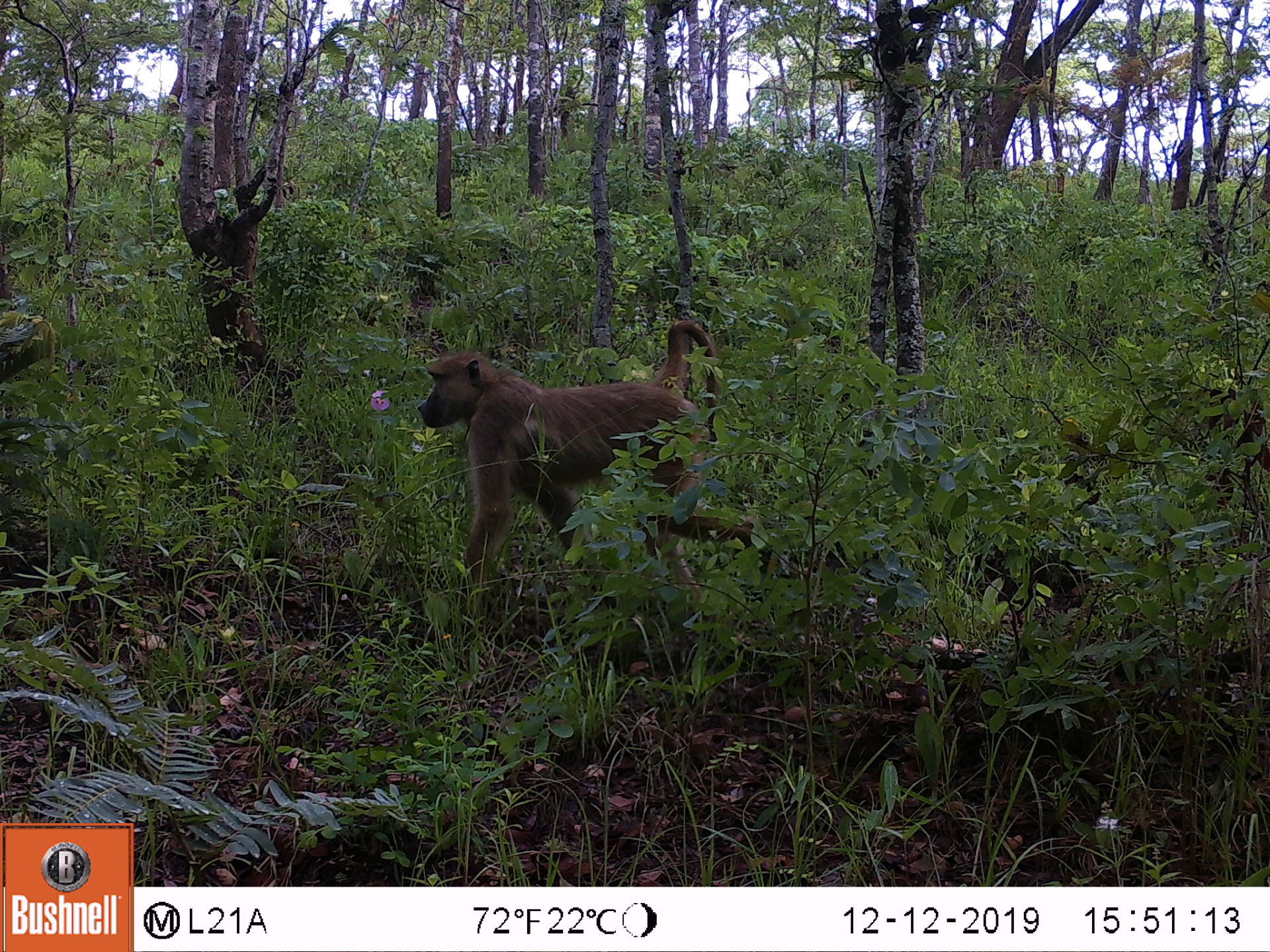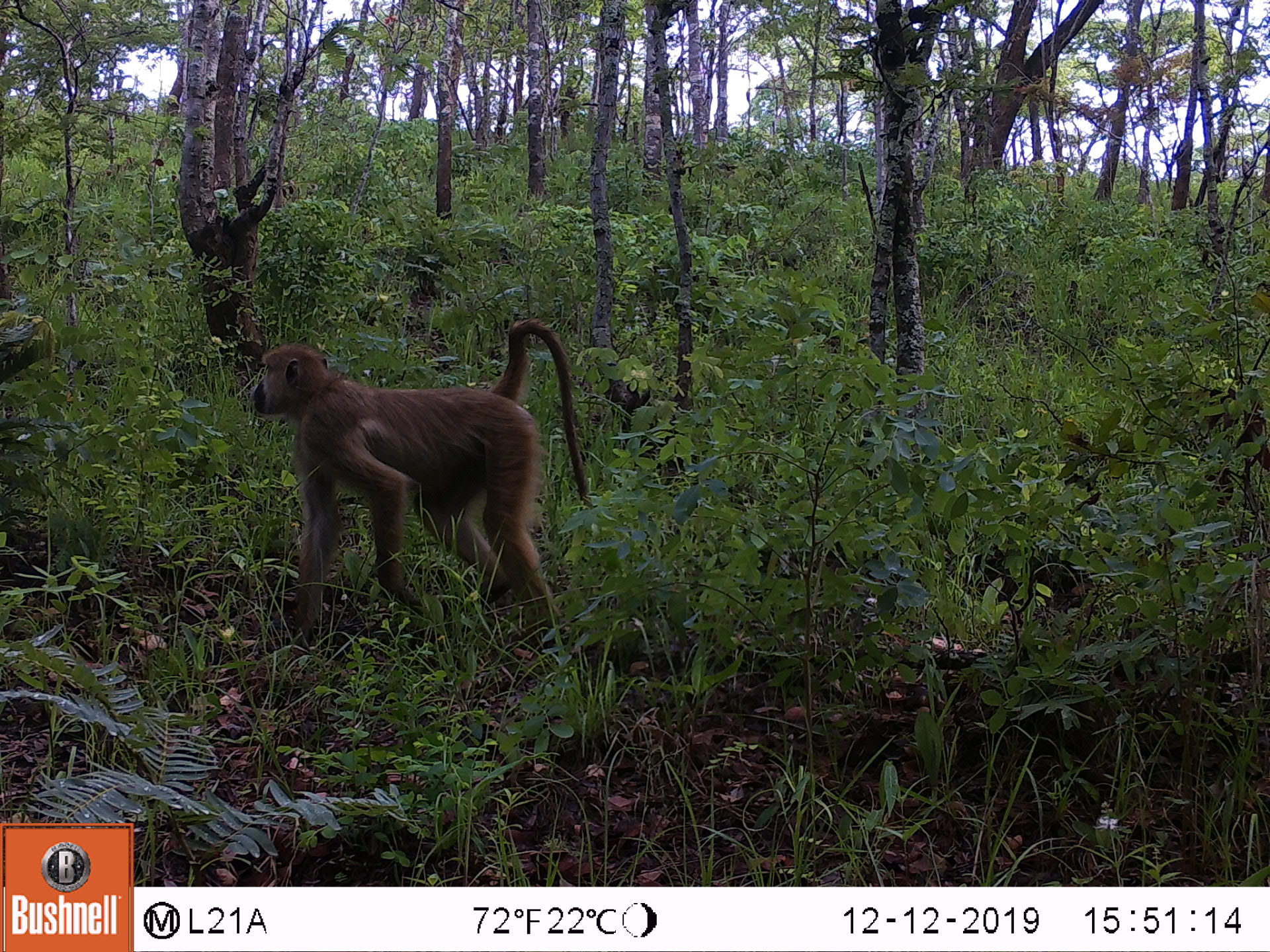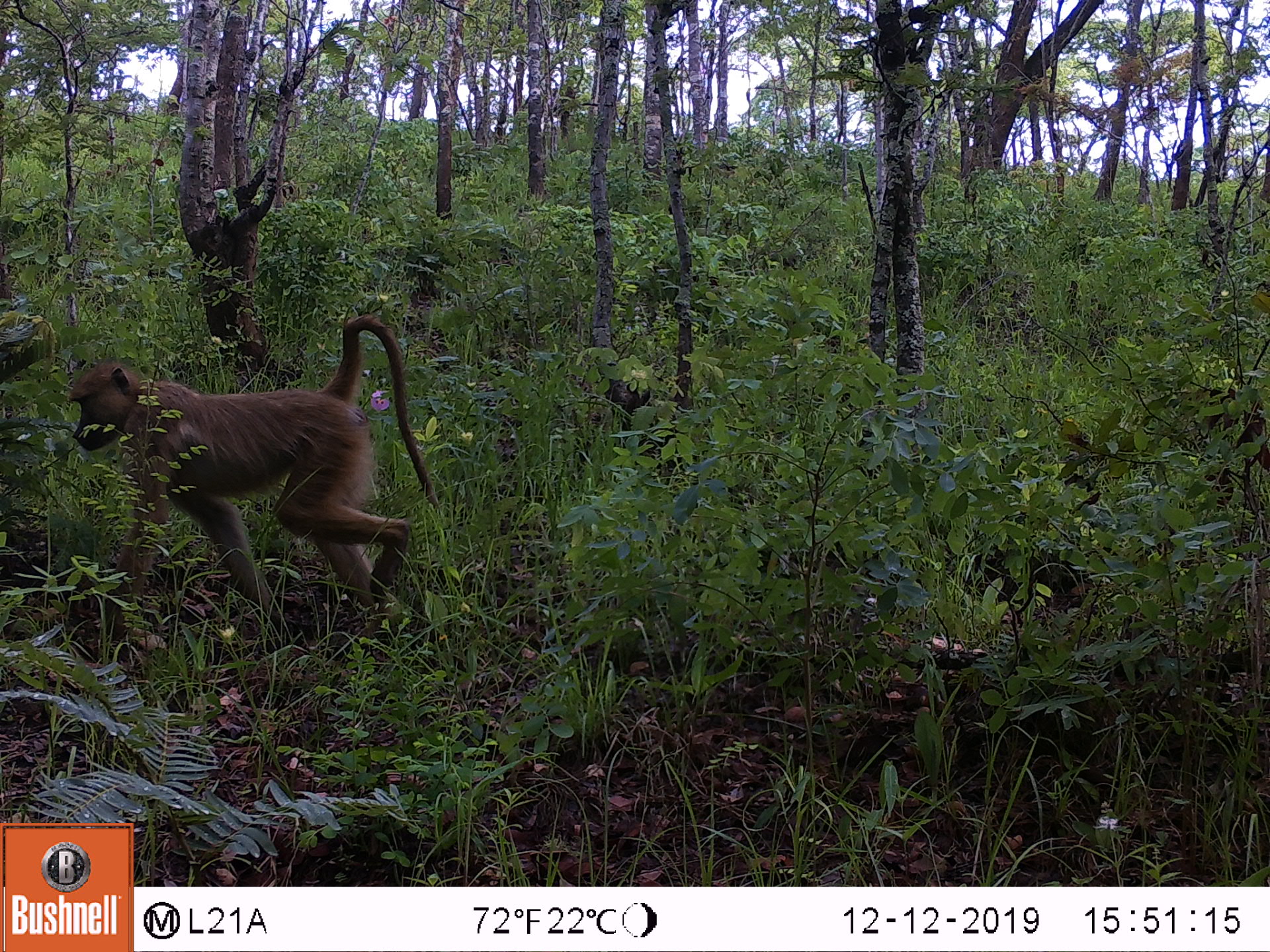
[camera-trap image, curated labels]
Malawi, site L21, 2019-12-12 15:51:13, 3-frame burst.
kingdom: Animalia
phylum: Chordata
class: Mammalia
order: Primates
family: Cercopithecidae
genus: Papio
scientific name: Papio cynocephalus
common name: yellow baboon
Yellow baboon (Papio cynocephalus), count 1.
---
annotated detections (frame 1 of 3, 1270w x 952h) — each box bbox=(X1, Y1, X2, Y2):
yellow baboon: bbox=(416, 313, 771, 604)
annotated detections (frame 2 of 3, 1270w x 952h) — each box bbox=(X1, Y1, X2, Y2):
yellow baboon: bbox=(244, 313, 597, 630)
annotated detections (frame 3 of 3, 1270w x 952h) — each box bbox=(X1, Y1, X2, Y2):
yellow baboon: bbox=(66, 303, 428, 607)